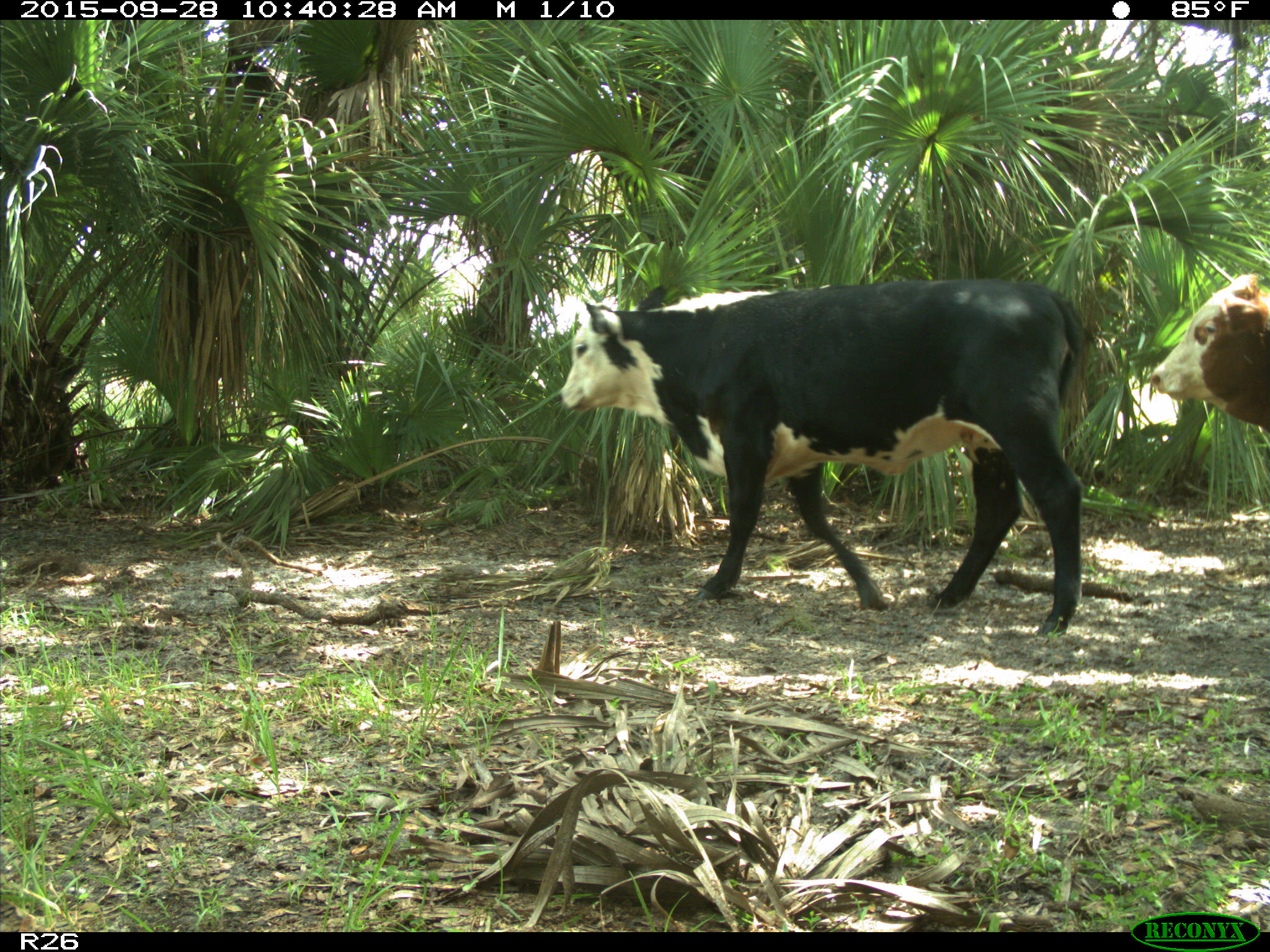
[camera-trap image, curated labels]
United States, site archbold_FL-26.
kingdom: Animalia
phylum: Chordata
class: Mammalia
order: Artiodactyla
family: Bovidae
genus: Bos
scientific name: Bos taurus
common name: domestic cow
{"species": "Bos taurus (domestic cow)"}